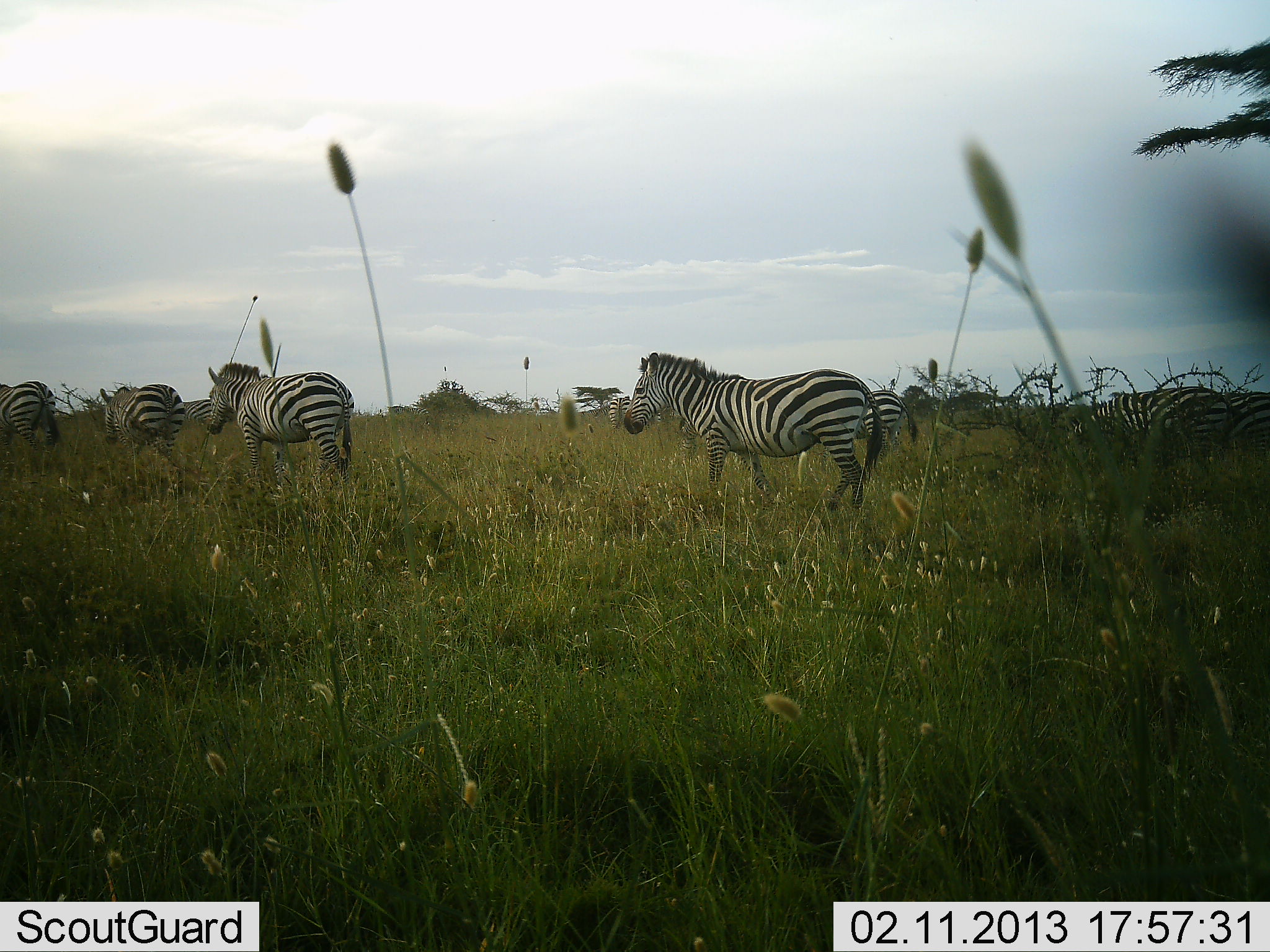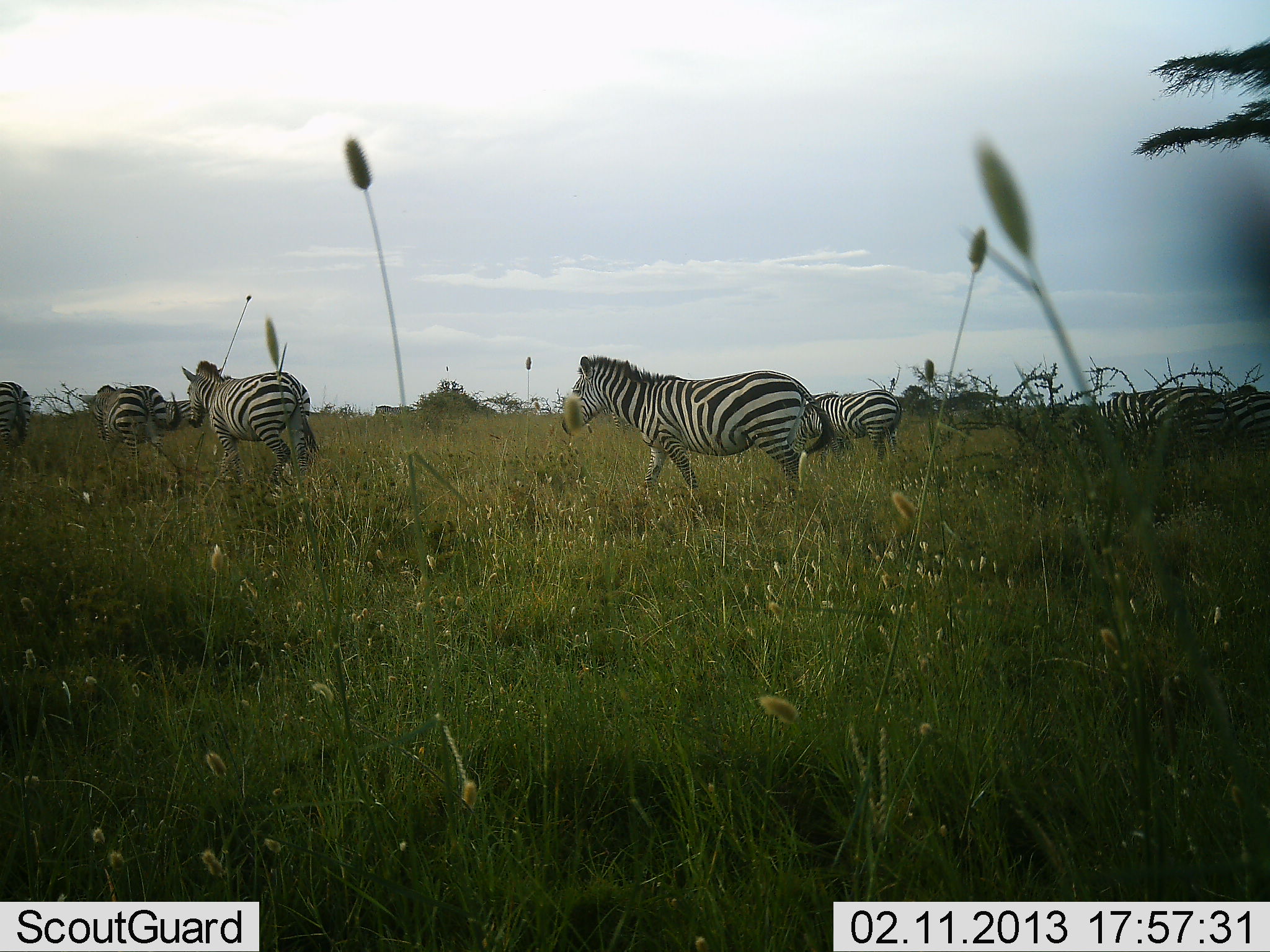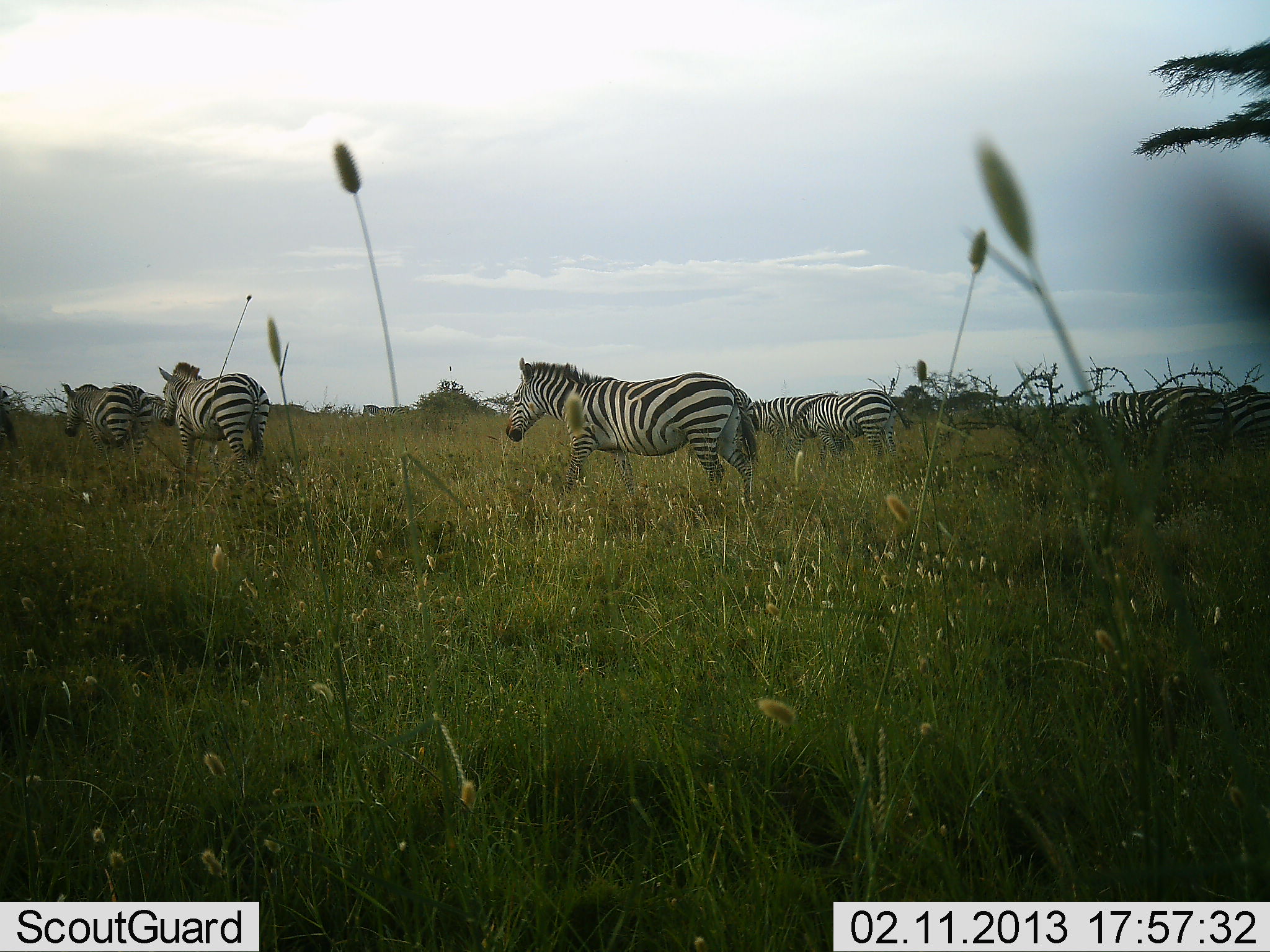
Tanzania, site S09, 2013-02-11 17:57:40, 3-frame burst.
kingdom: Animalia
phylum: Chordata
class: Mammalia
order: Perissodactyla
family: Equidae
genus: Equus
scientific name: Equus quagga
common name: plains zebra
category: zebra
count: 7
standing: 28%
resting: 0%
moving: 96%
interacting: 0%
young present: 0%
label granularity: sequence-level